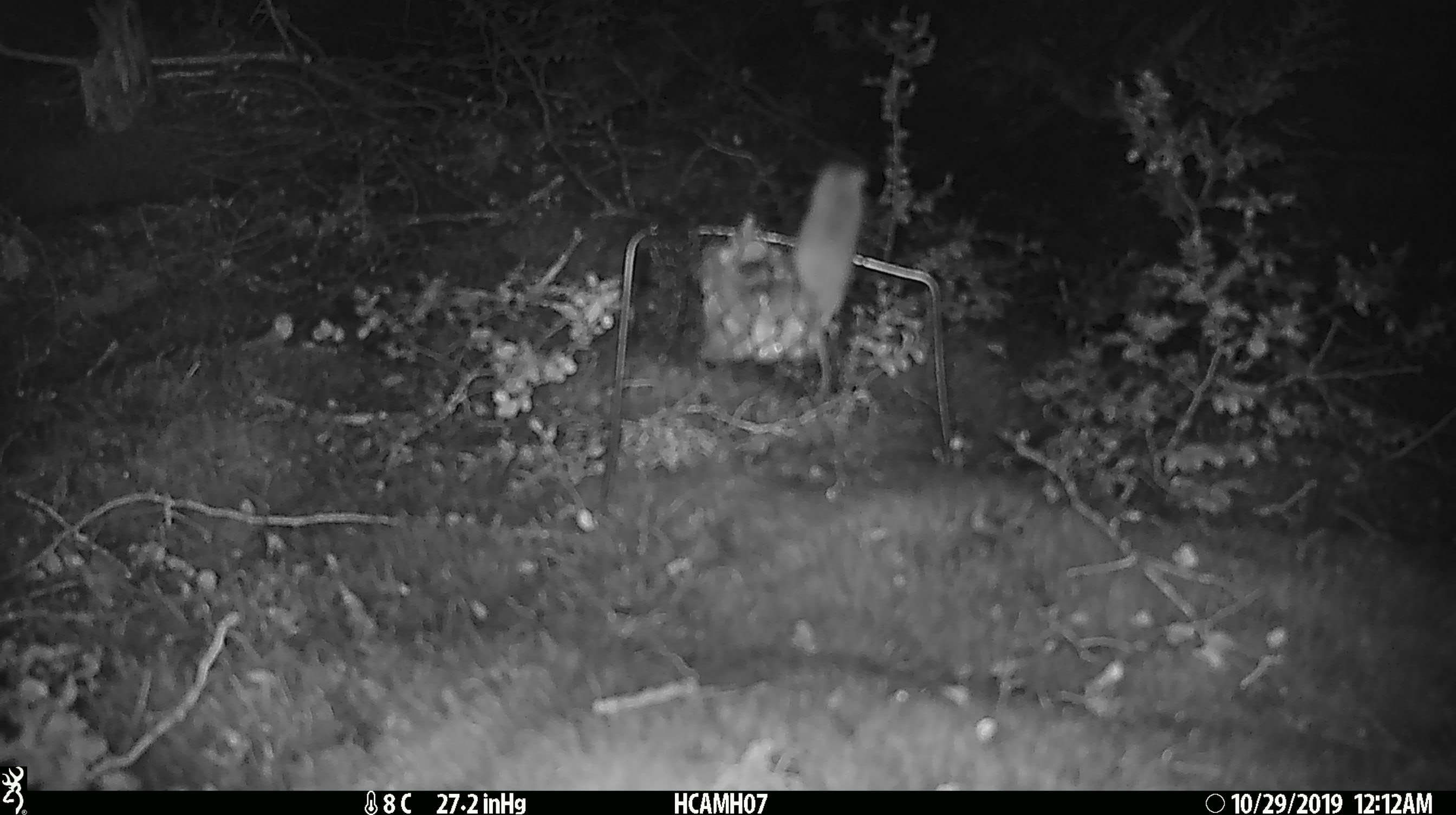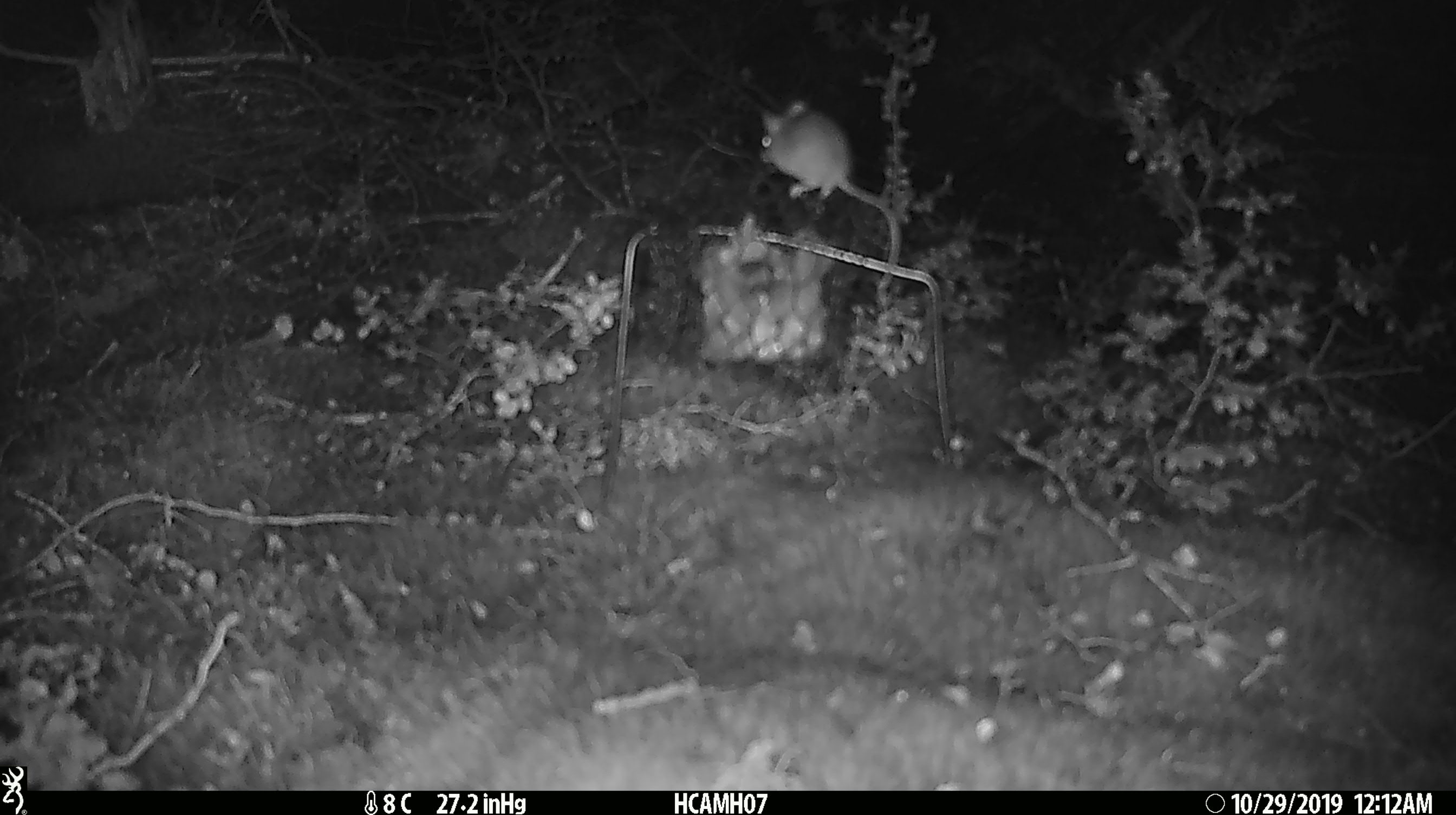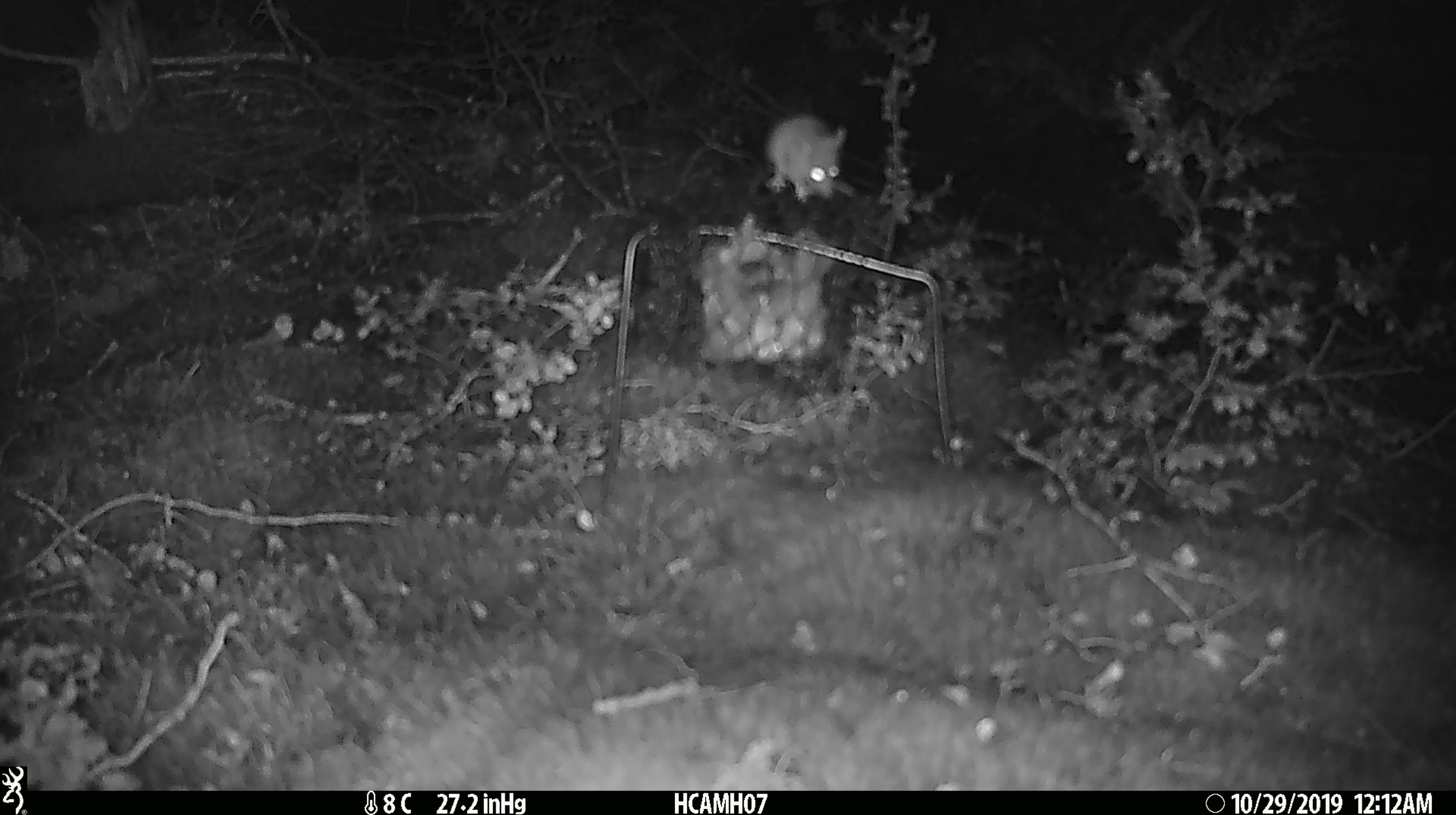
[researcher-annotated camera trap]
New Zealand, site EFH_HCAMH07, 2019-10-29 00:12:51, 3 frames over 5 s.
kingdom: Animalia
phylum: Chordata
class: Mammalia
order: Rodentia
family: Muridae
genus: Mus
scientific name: Mus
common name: mouse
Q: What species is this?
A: Mouse (Mus).